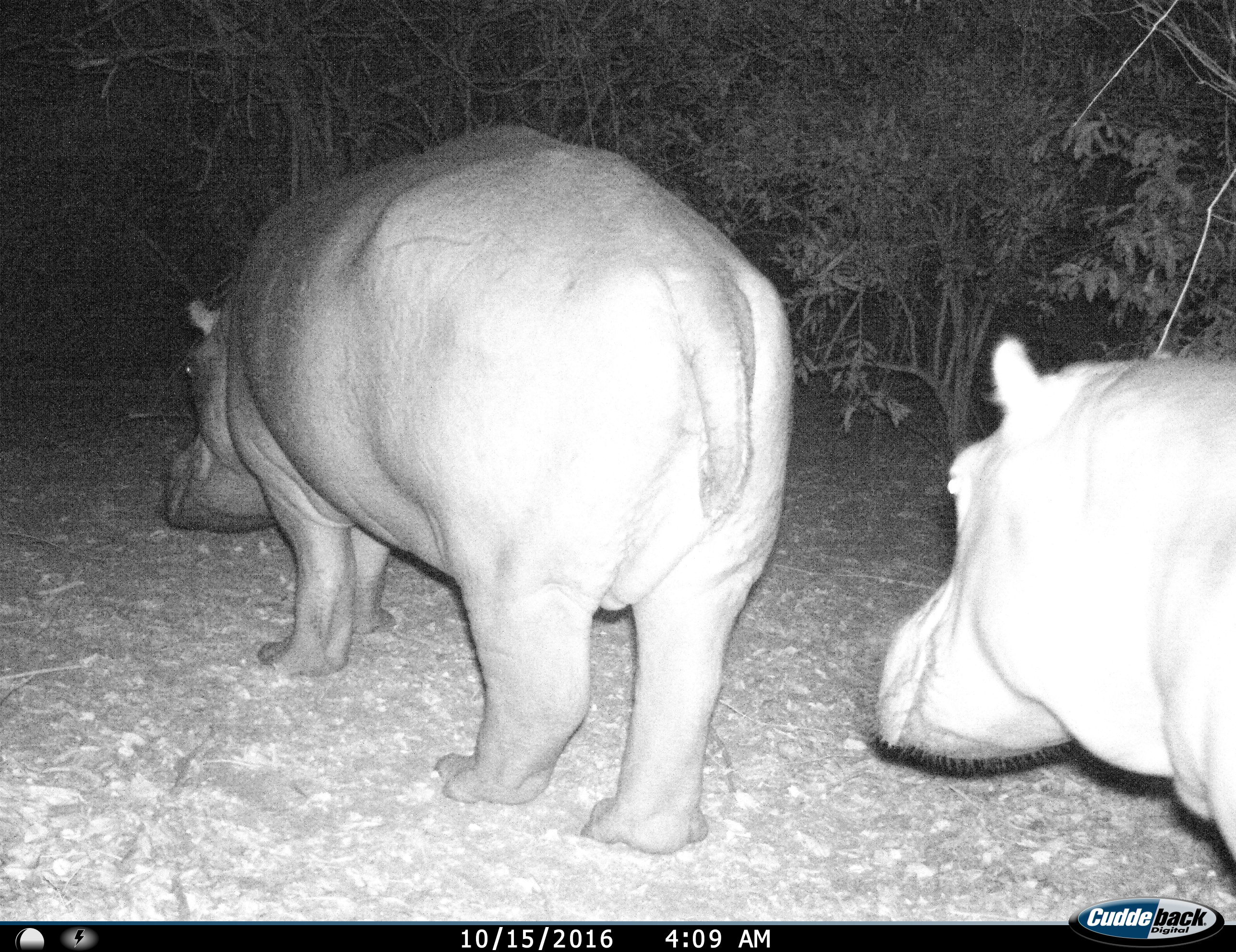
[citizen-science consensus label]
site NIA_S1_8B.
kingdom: Animalia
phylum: Chordata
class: Mammalia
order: Artiodactyla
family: Hippopotamidae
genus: Hippopotamus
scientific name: Hippopotamus amphibius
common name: hippopotamus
Hippopotamus (Hippopotamus amphibius), count 2. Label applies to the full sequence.